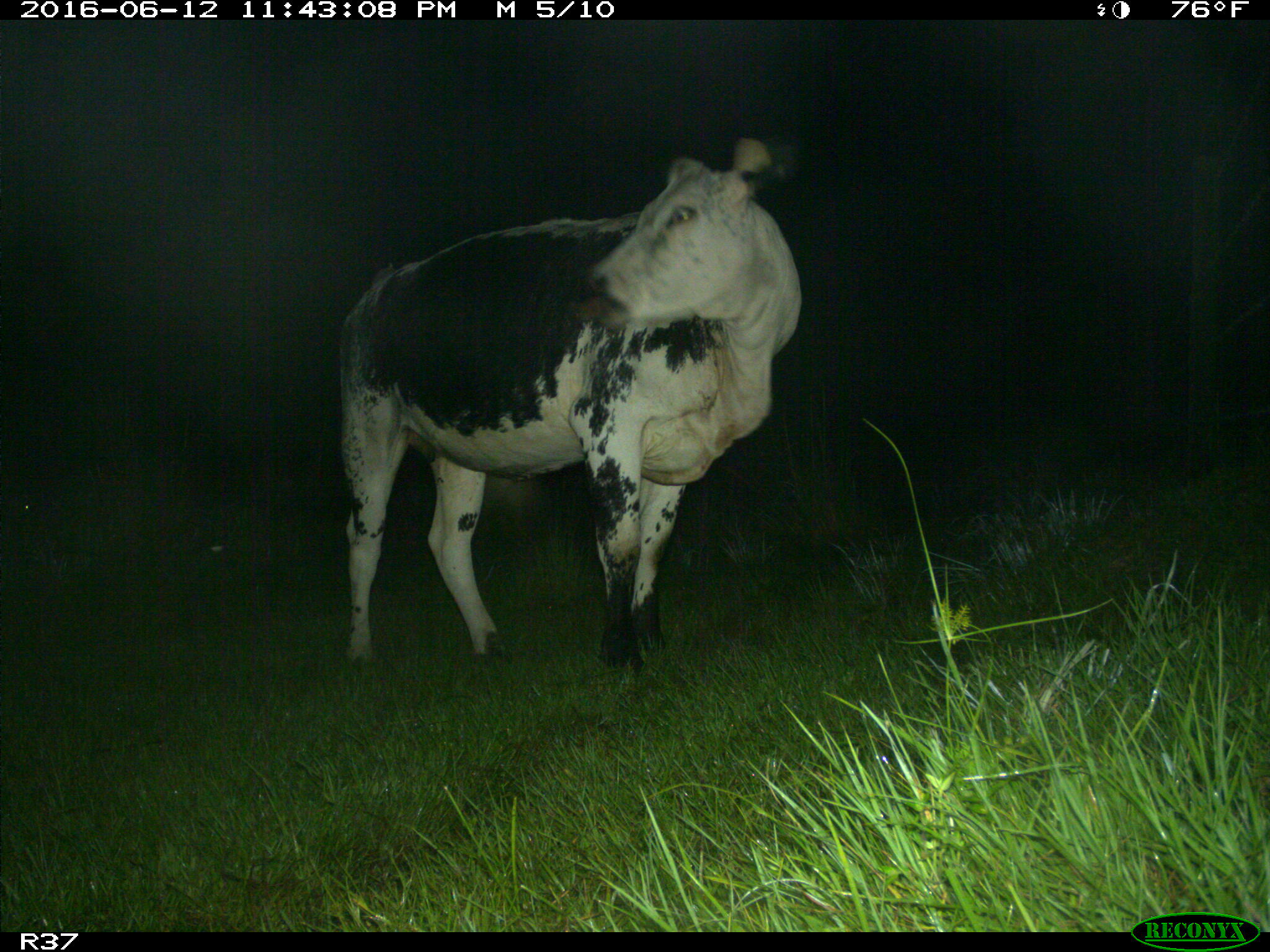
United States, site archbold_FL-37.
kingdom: Animalia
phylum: Chordata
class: Mammalia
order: Artiodactyla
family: Bovidae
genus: Bos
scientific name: Bos taurus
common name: domestic cow